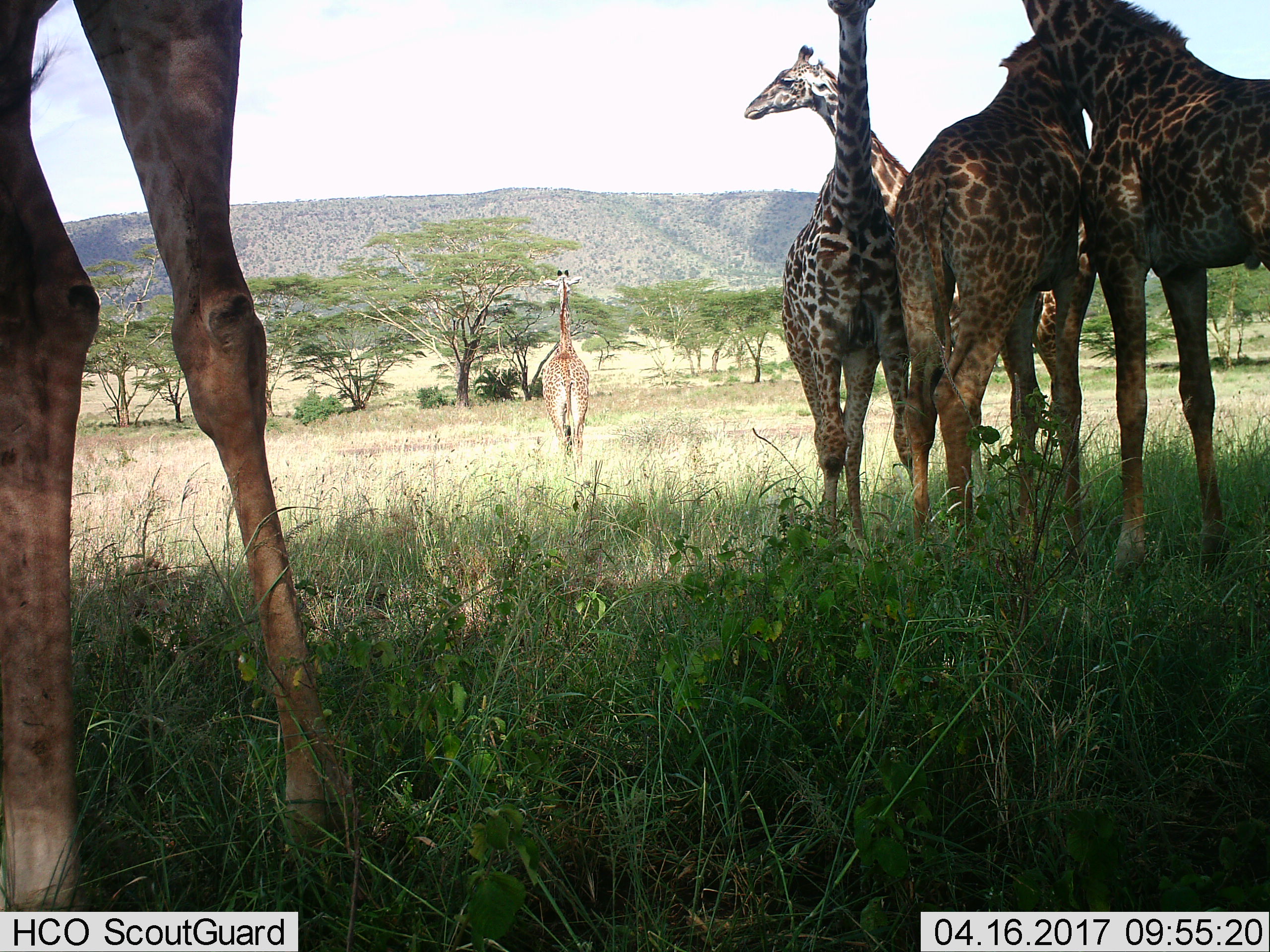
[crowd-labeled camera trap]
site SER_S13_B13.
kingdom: Animalia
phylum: Chordata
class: Mammalia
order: Artiodactyla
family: Giraffidae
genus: Giraffa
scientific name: Giraffa camelopardalis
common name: giraffe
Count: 6.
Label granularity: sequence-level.